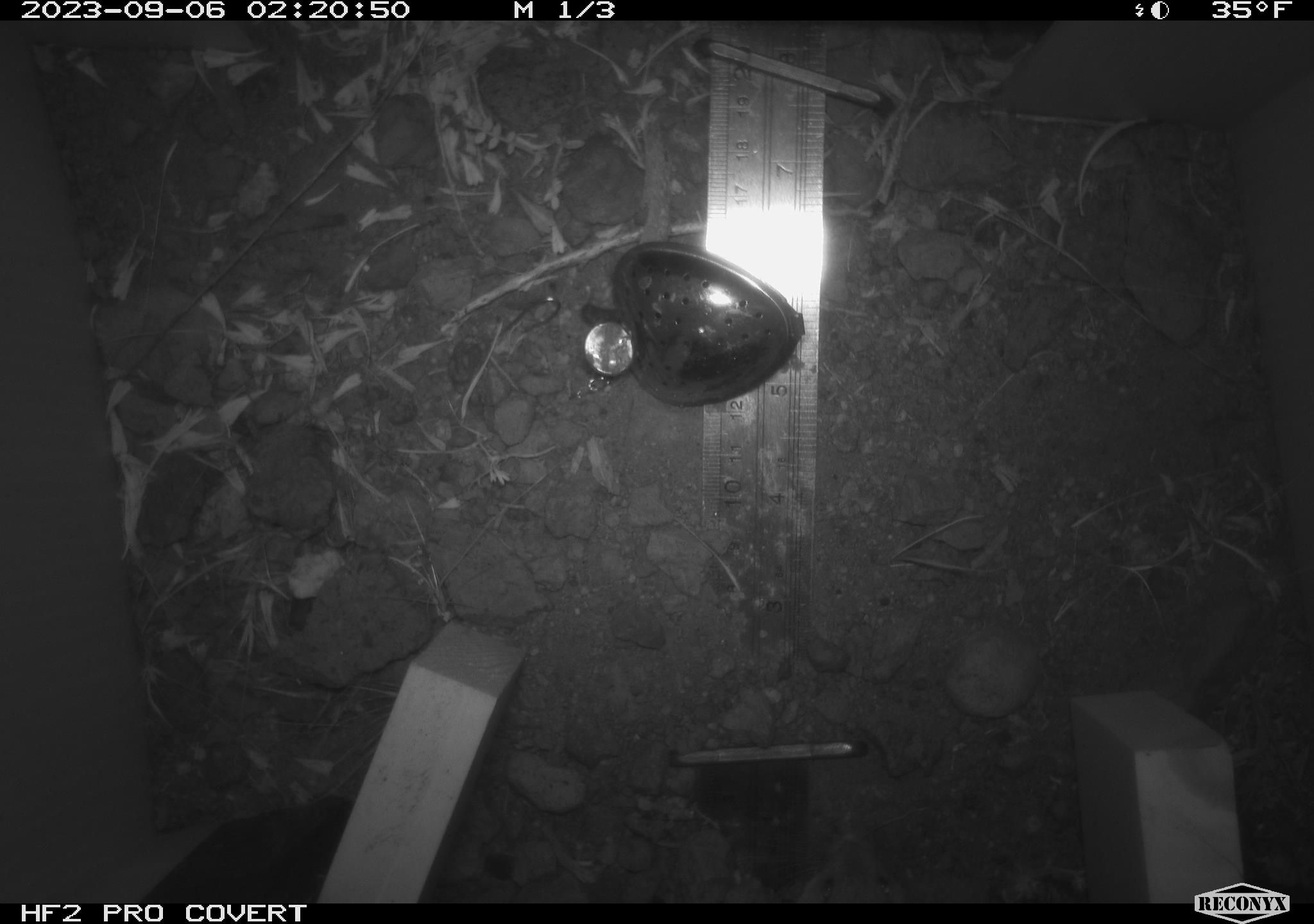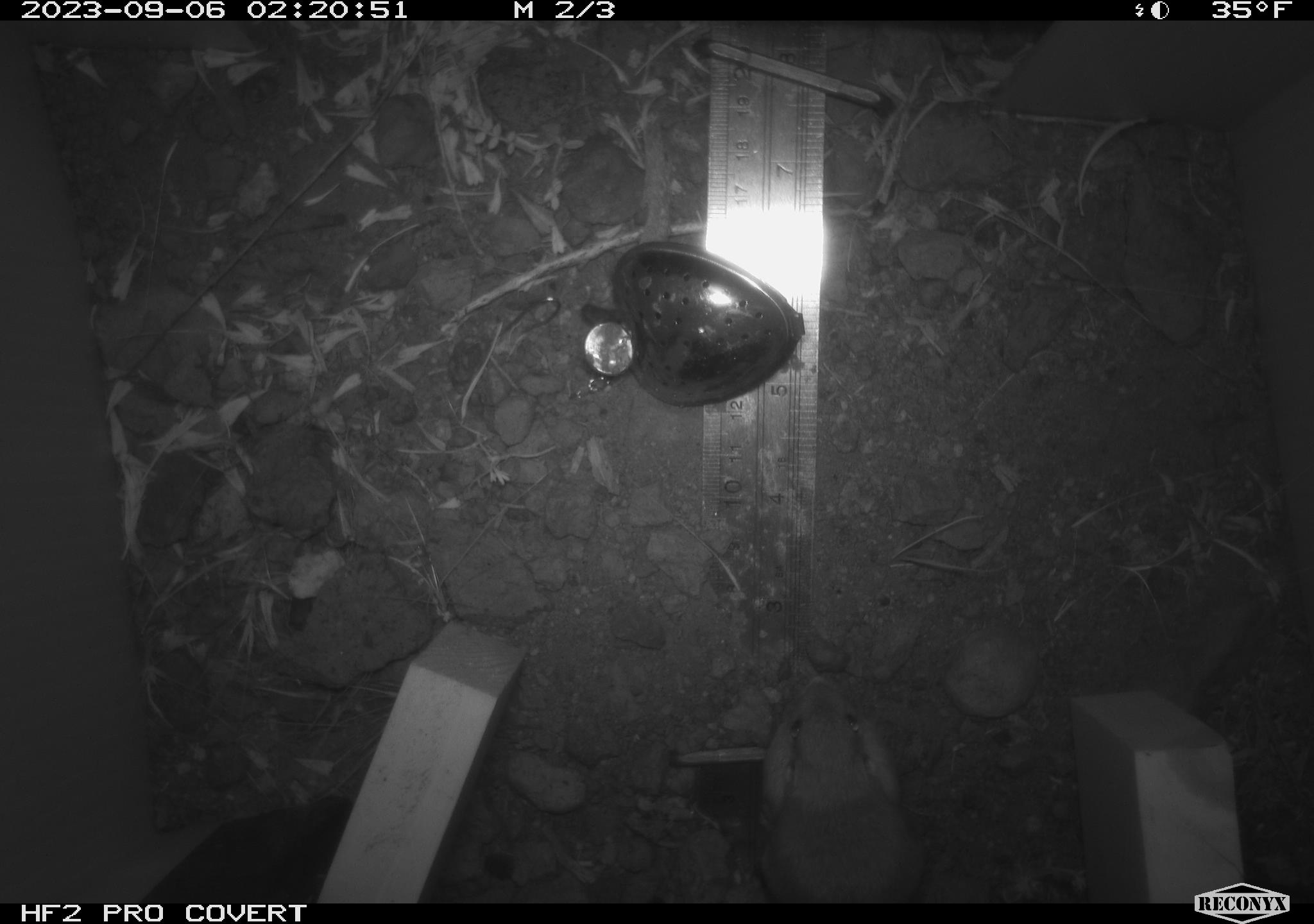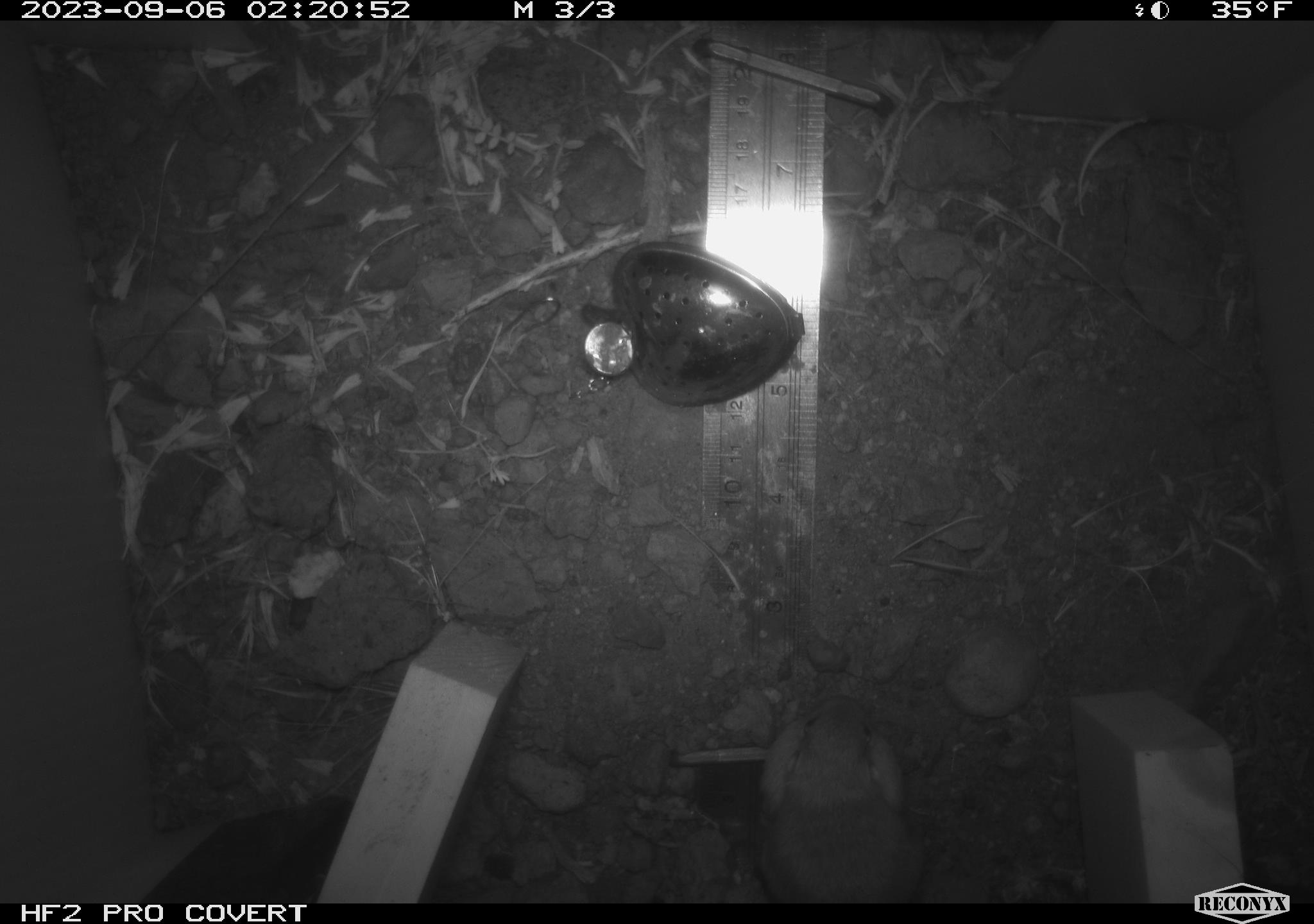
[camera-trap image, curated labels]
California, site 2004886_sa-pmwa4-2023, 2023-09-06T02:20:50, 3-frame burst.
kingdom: Animalia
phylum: Chordata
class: Mammalia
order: Rodentia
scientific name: Rodentia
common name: mouse species